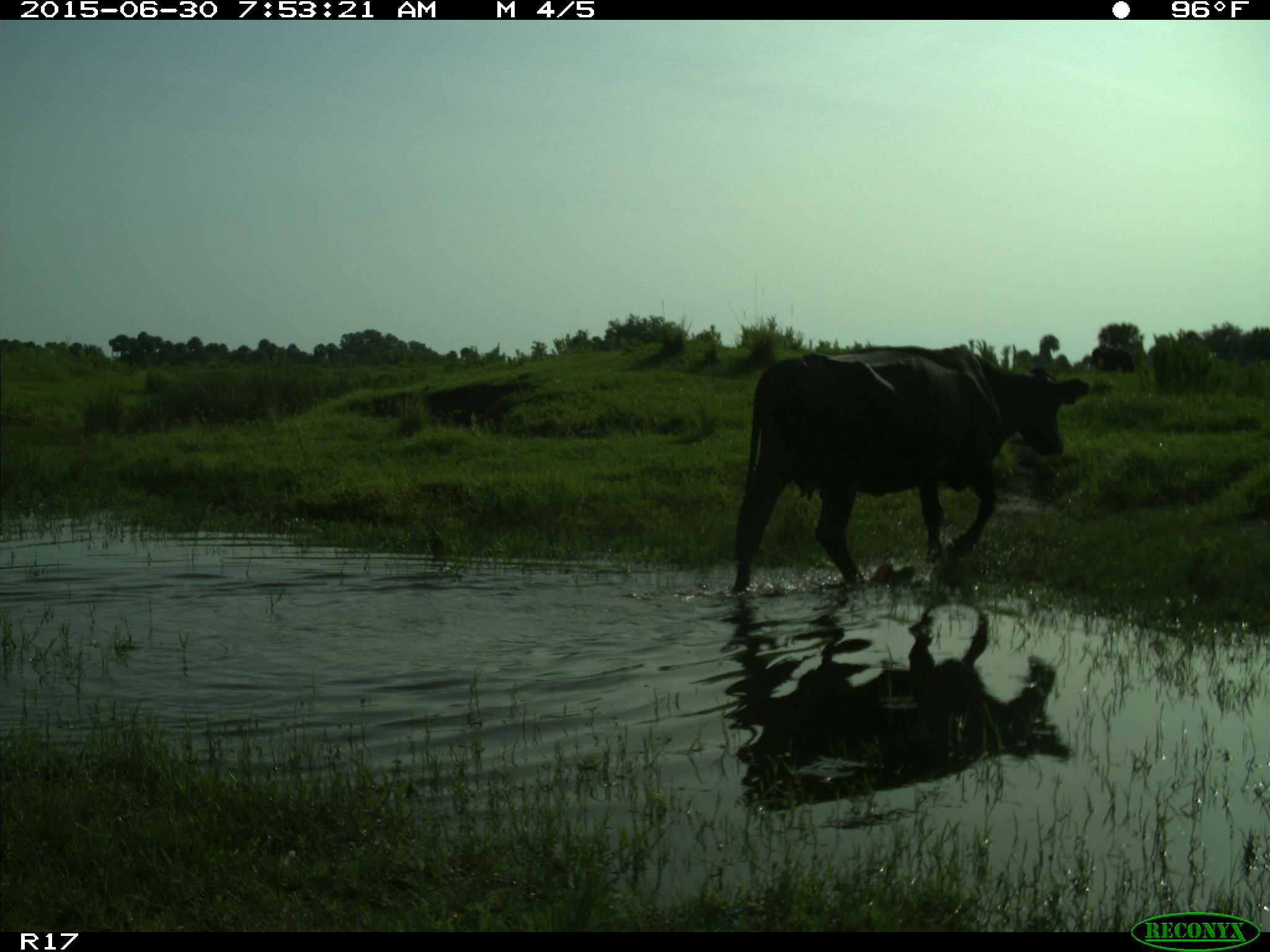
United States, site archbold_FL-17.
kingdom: Animalia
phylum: Chordata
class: Mammalia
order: Artiodactyla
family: Bovidae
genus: Bos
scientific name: Bos taurus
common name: domestic cow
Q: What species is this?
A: Bos taurus (domestic cow).